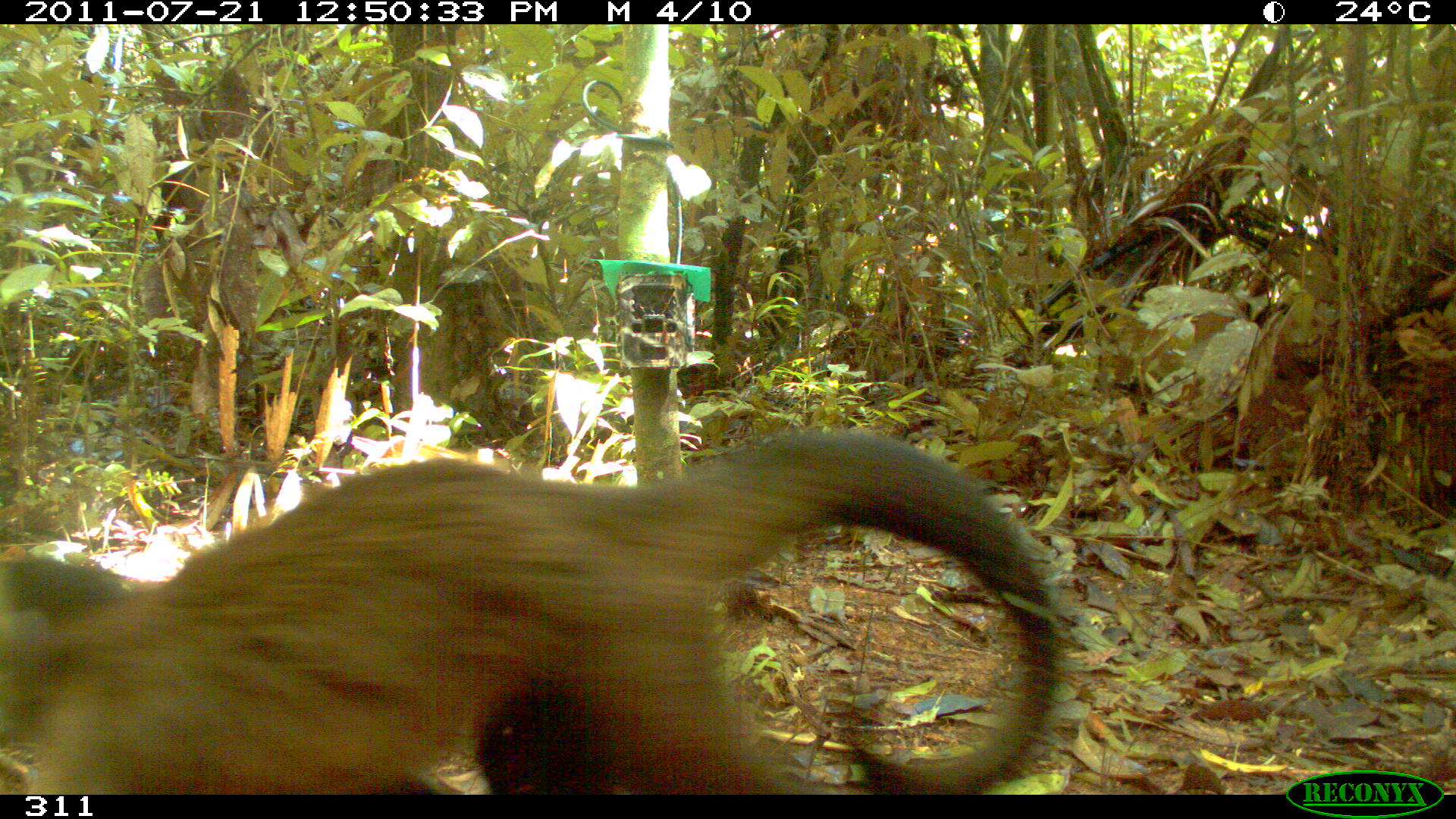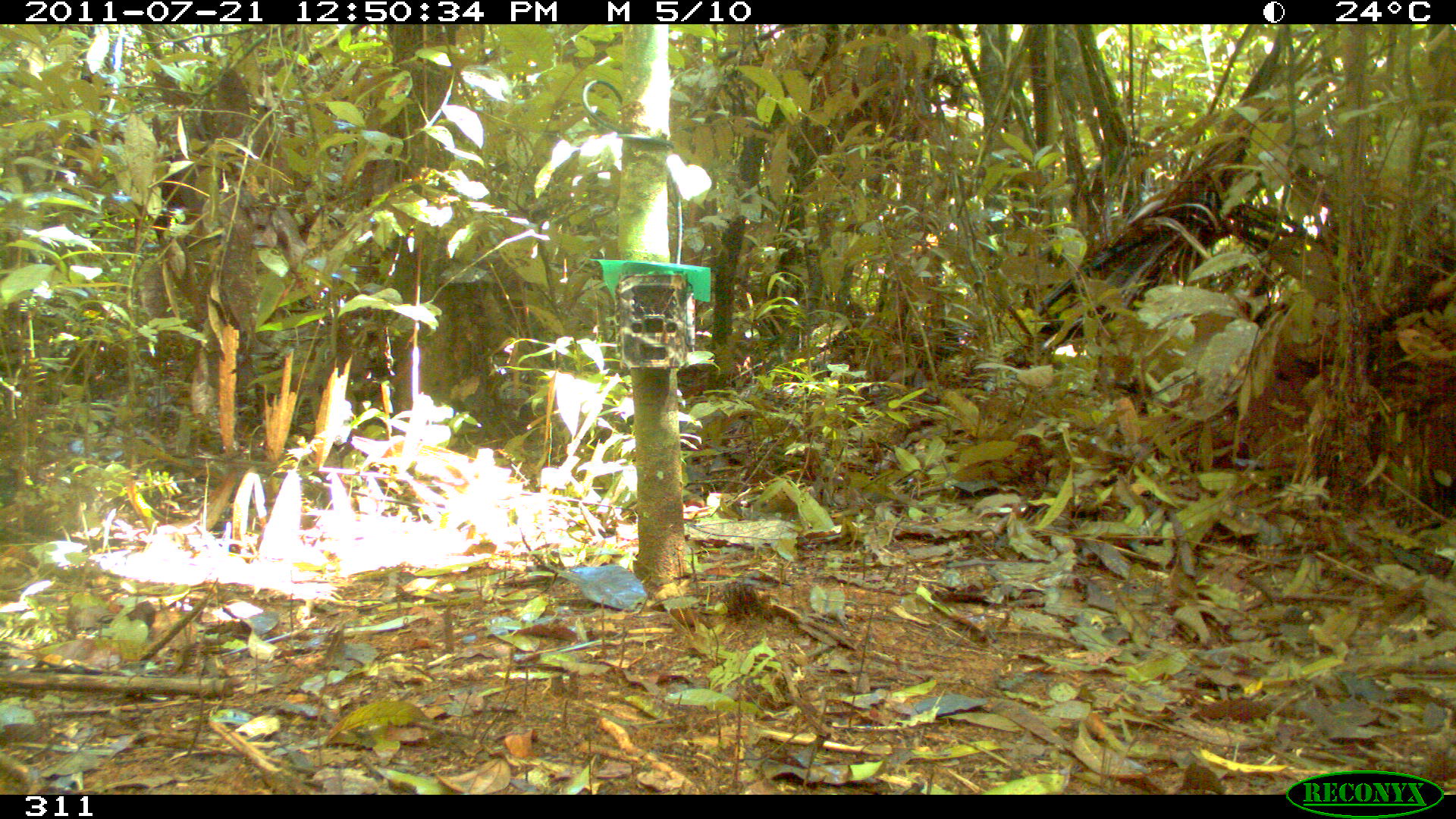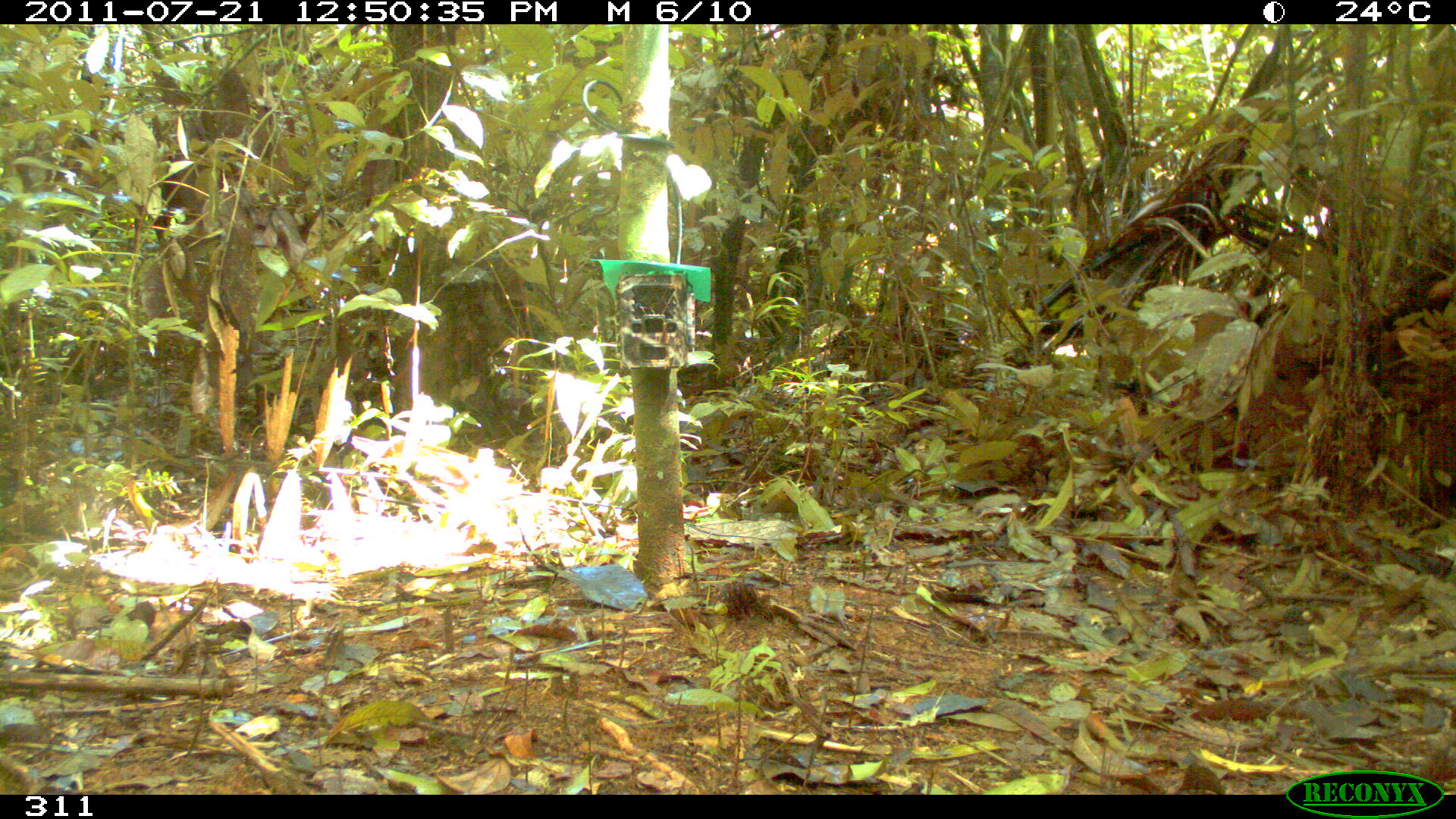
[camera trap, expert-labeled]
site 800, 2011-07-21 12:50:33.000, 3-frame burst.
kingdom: Animalia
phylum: Chordata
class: Mammalia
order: Primates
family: Cebidae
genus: Sapajus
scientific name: Sapajus apella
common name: tufted capuchin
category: cebus apella